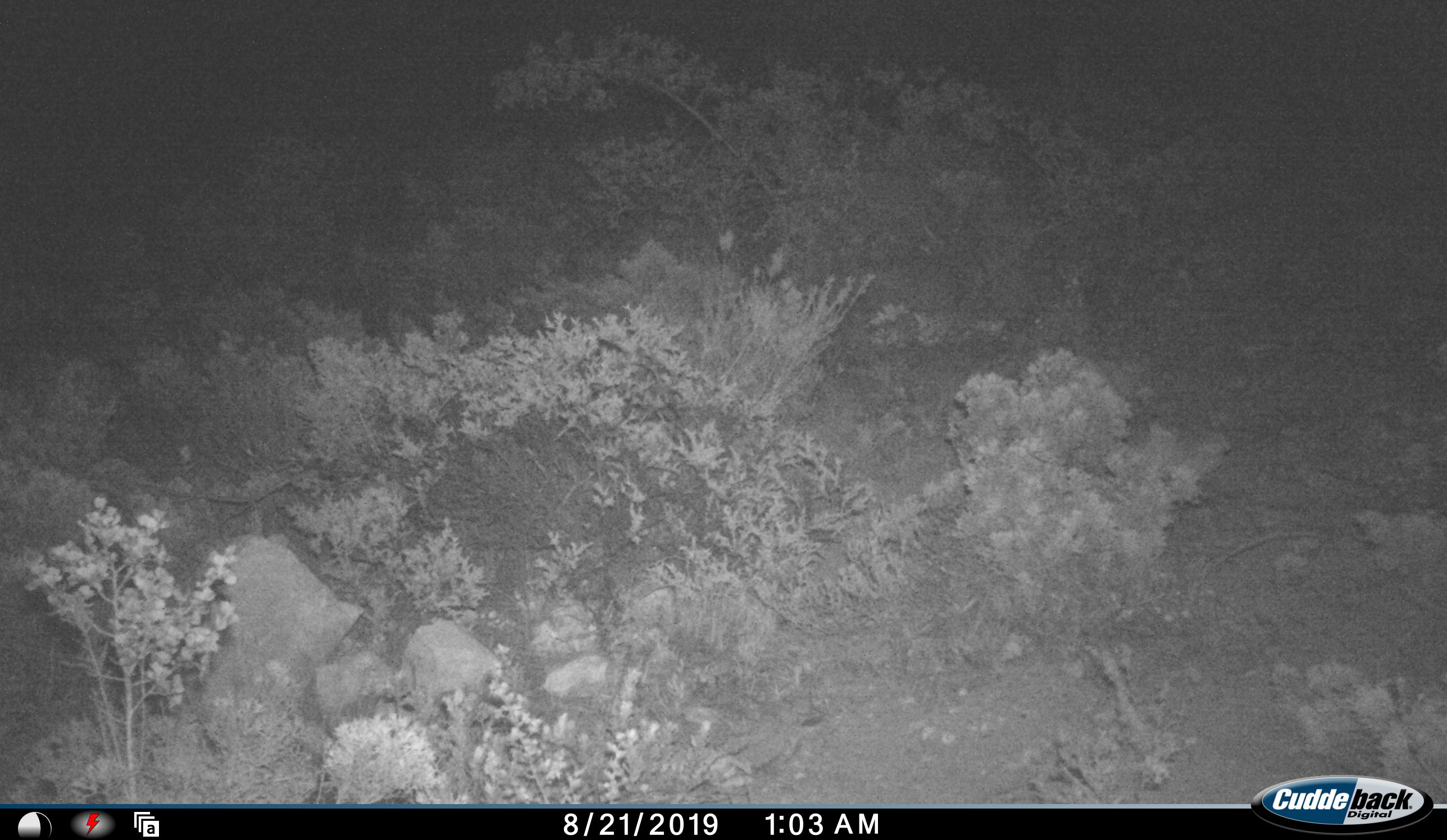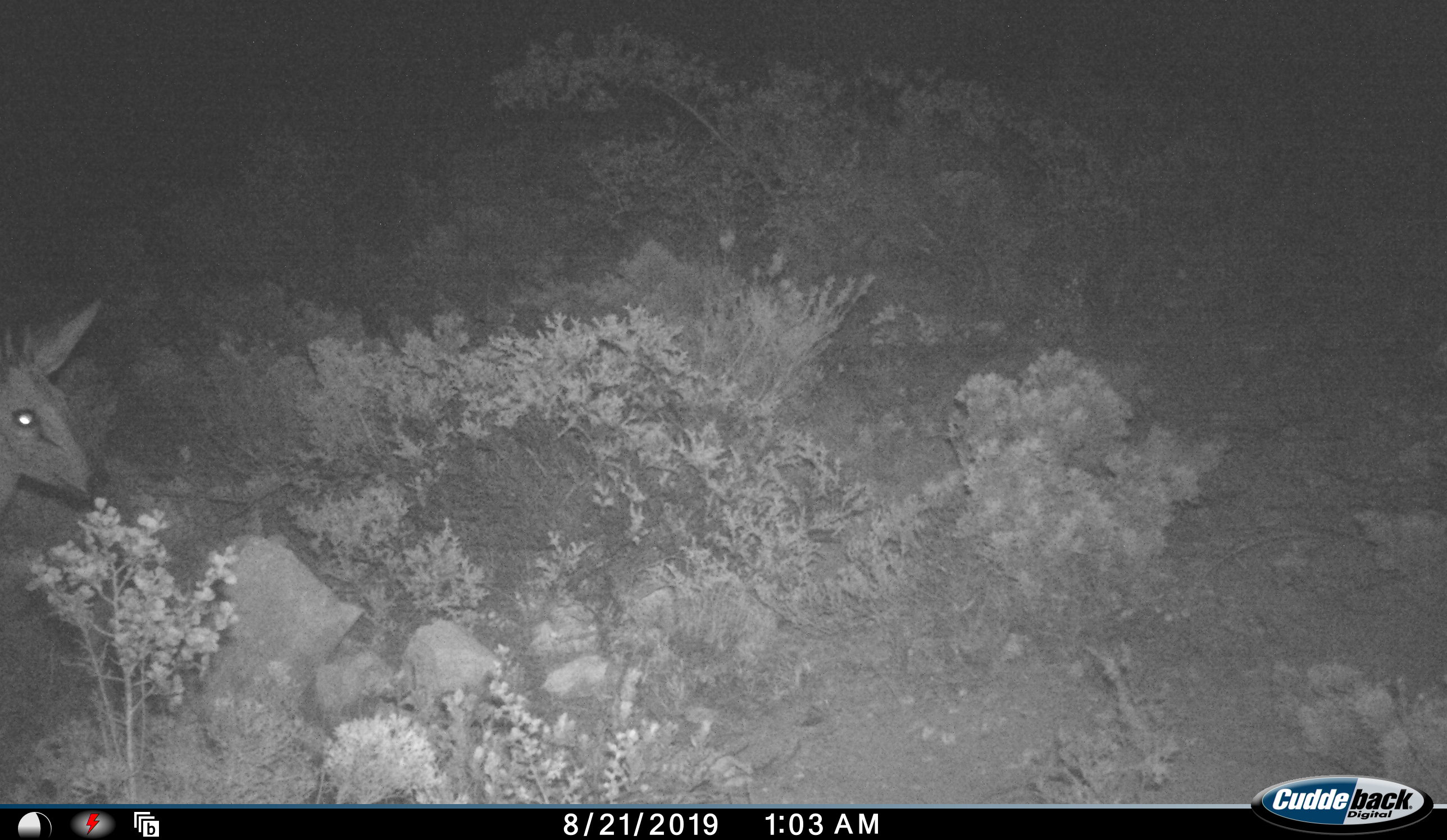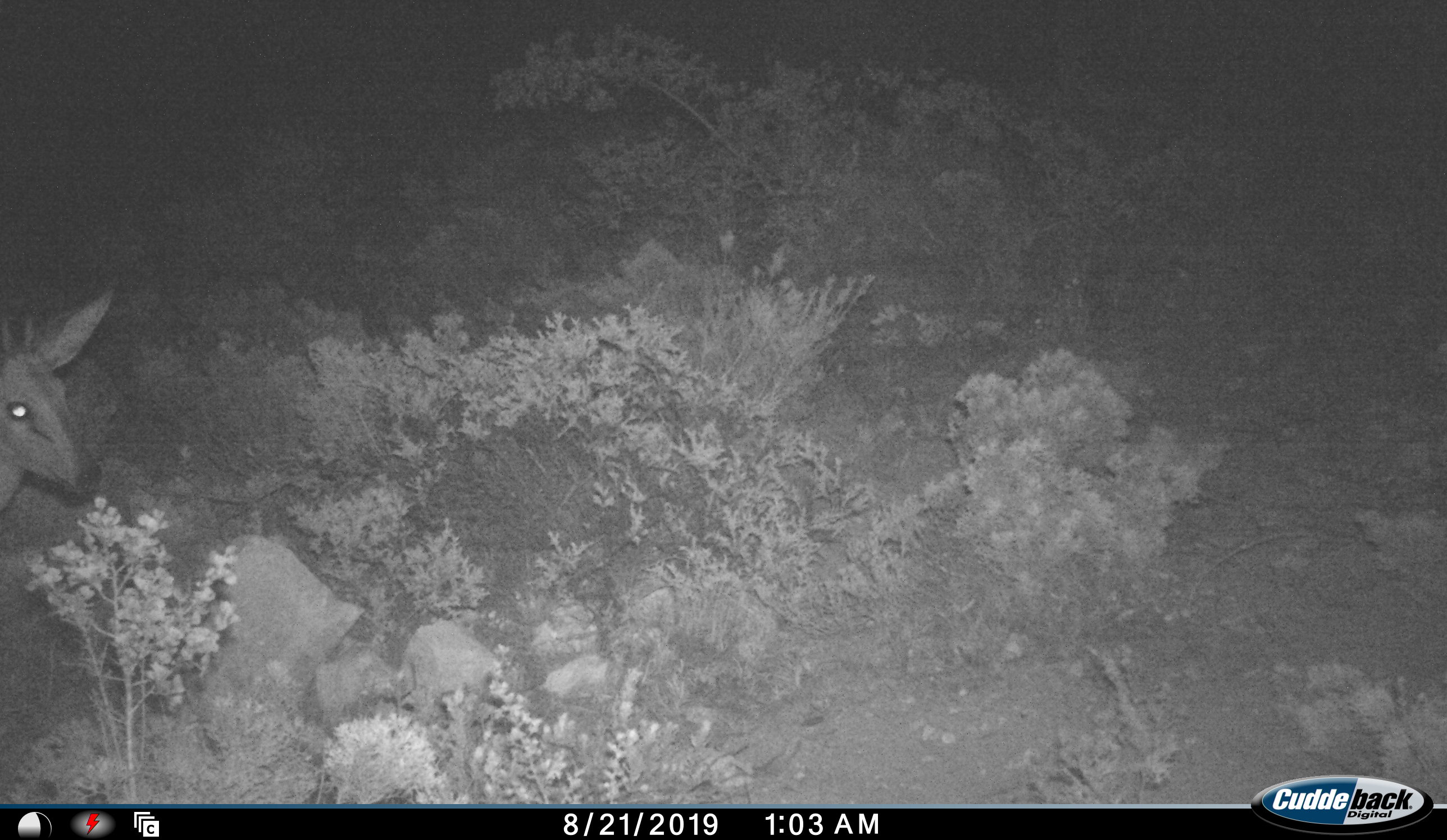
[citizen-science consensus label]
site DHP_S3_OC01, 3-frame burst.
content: unidentified animal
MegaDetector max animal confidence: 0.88